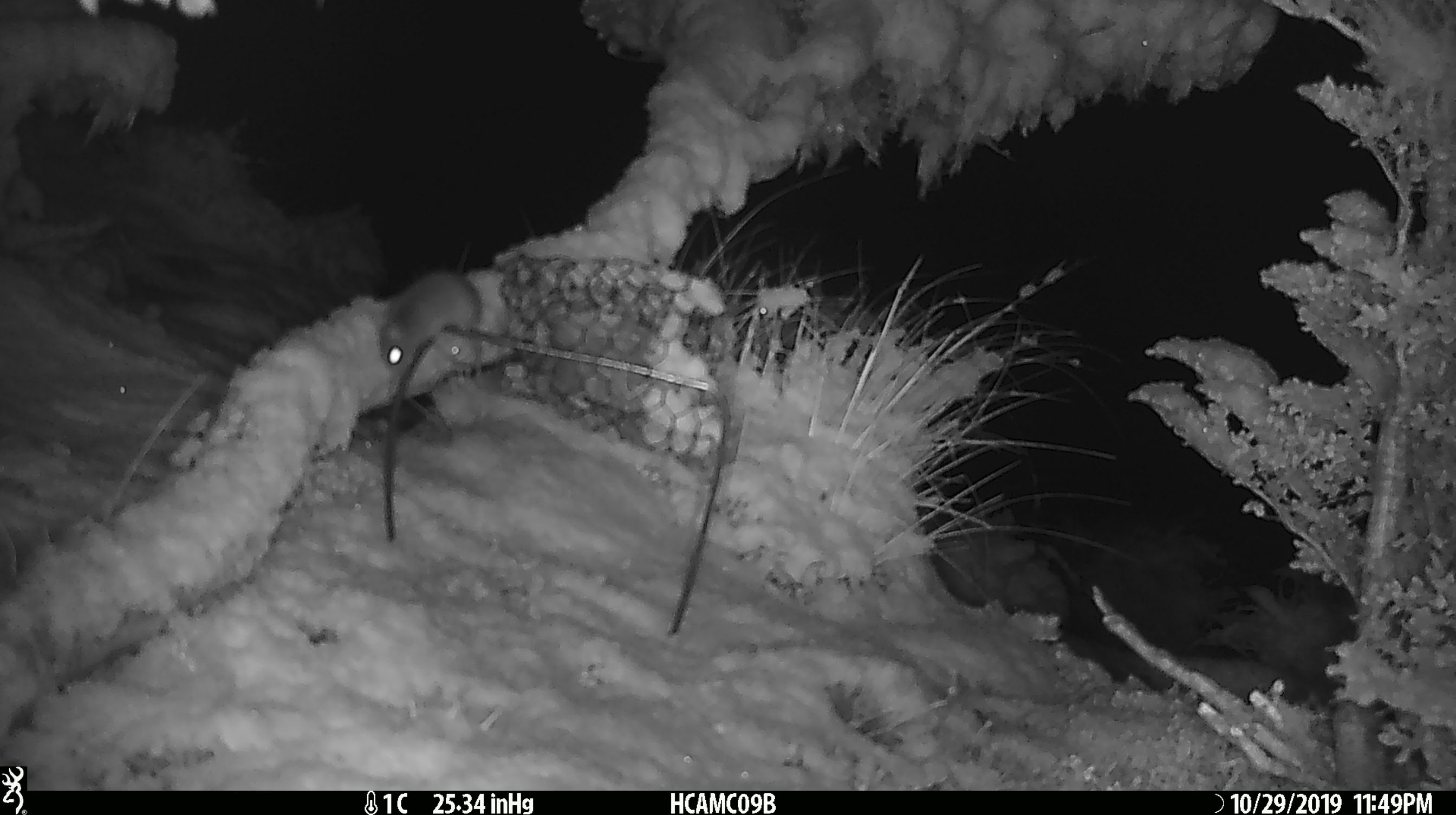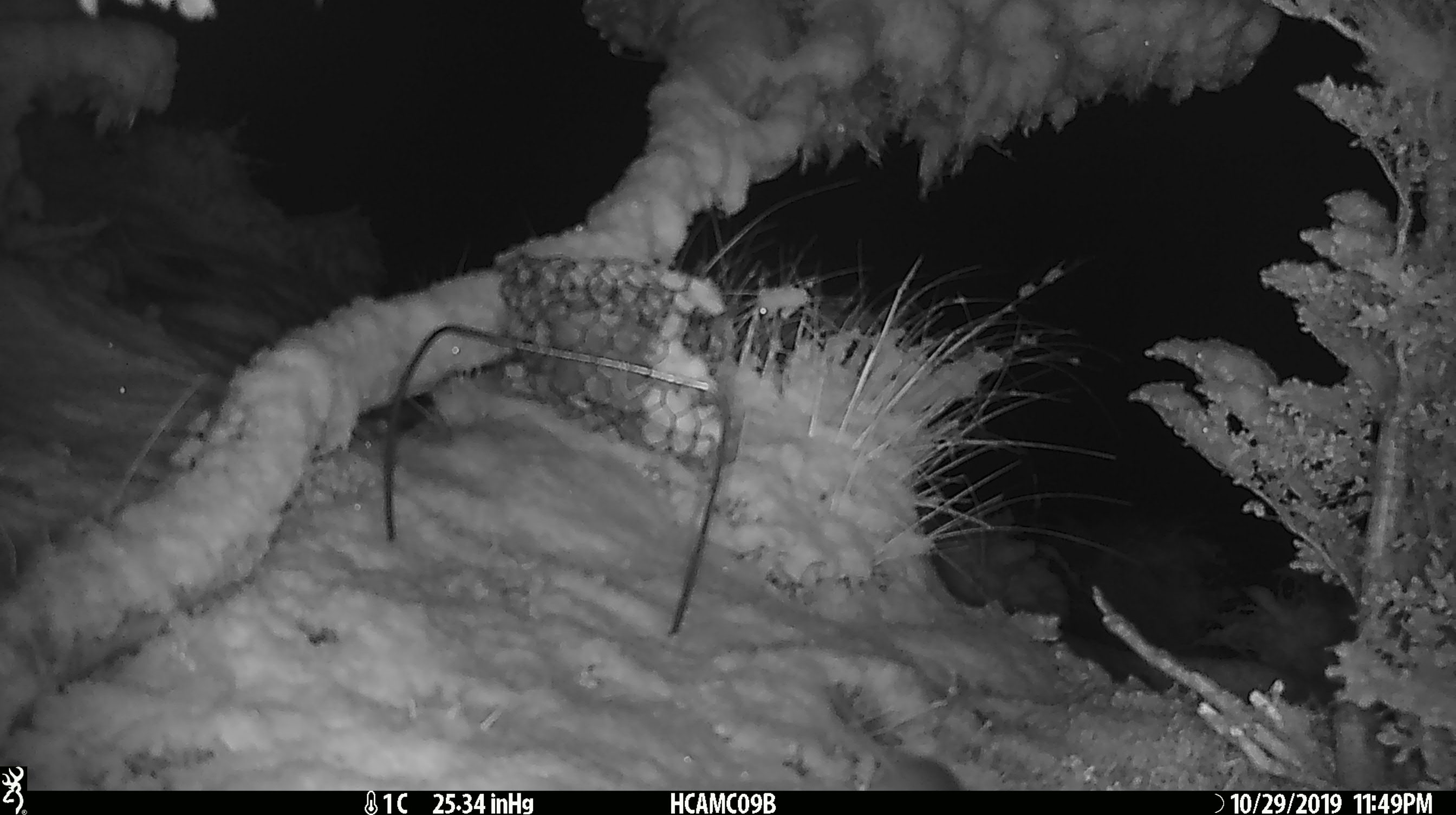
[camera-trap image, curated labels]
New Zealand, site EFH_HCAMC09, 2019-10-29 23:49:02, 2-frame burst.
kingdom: Animalia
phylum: Chordata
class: Mammalia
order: Rodentia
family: Muridae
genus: Mus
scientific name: Mus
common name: mouse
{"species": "mouse (Mus)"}